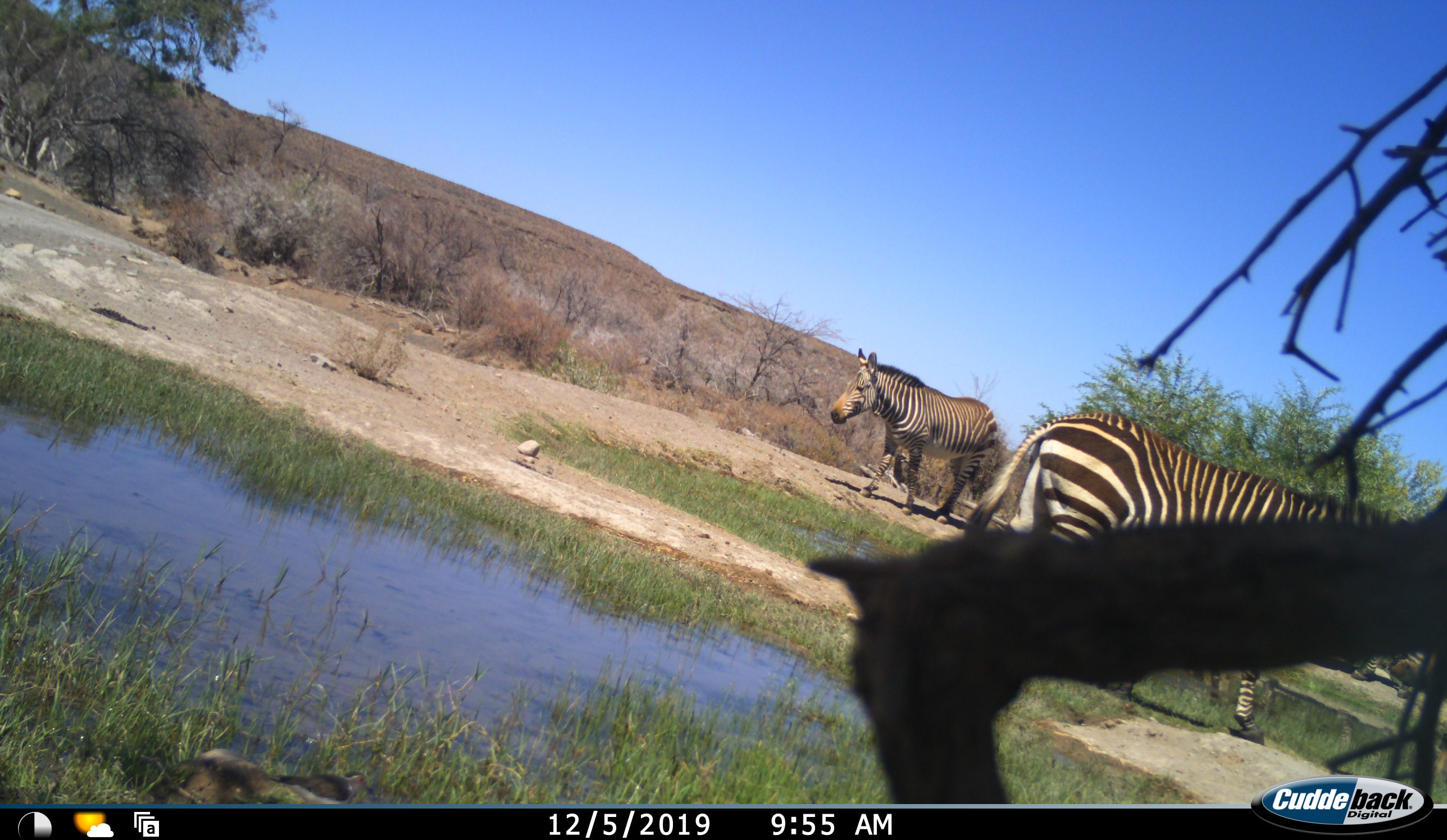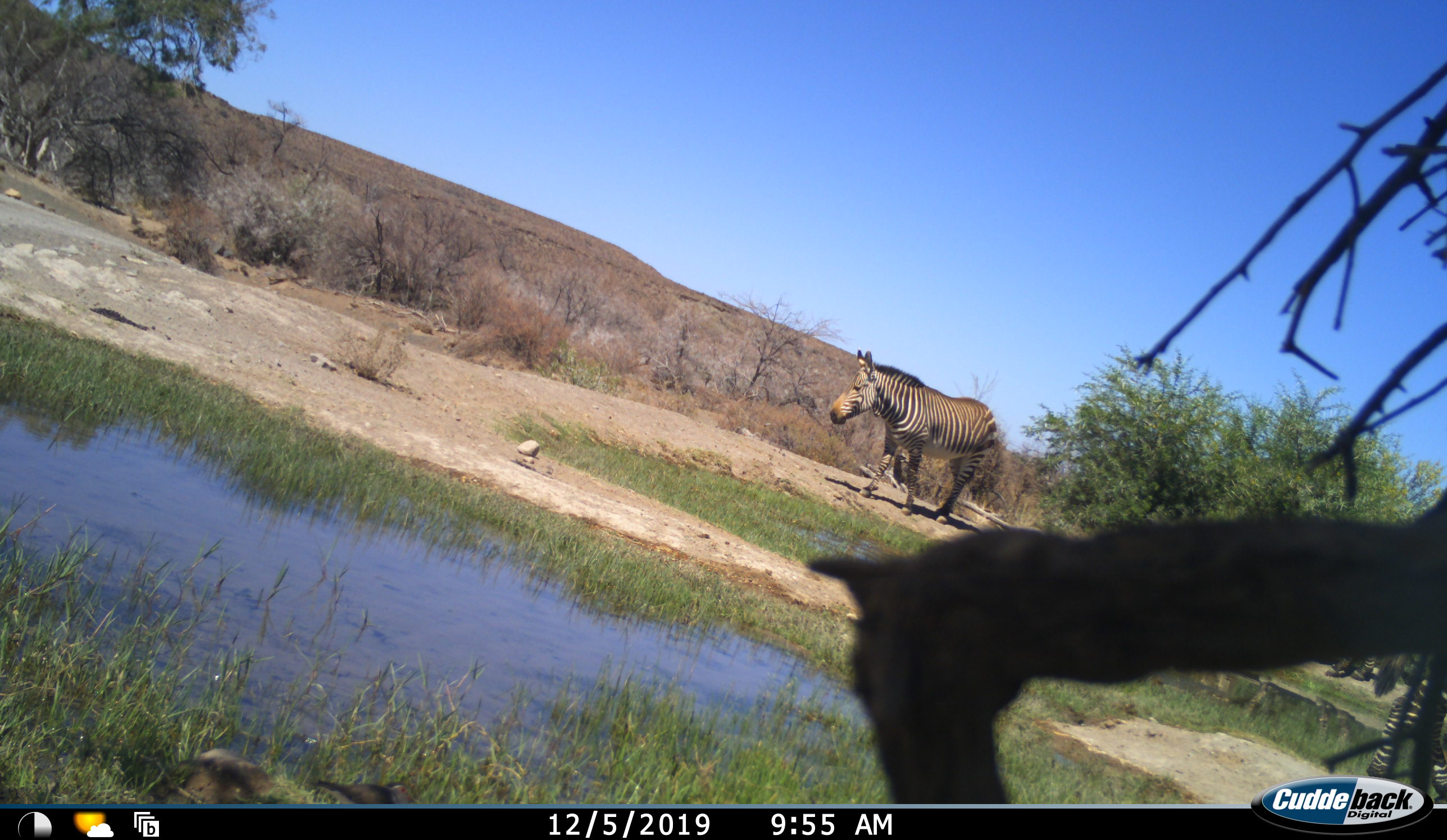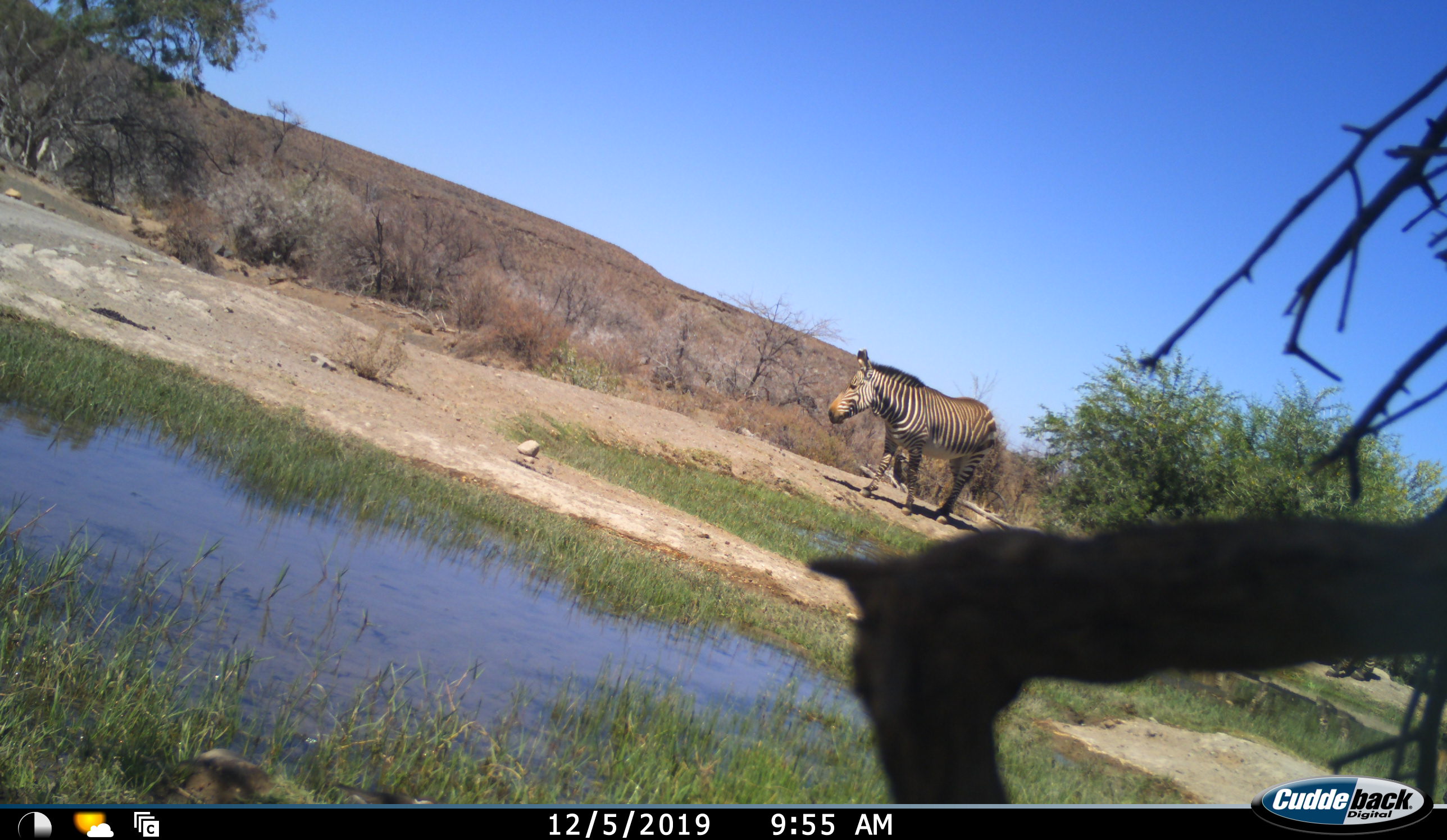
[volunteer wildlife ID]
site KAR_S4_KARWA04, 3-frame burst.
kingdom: Animalia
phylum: Chordata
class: Mammalia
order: Perissodactyla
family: Equidae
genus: Equus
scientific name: Equus zebra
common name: mountain zebra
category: zebramountain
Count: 3.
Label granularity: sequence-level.